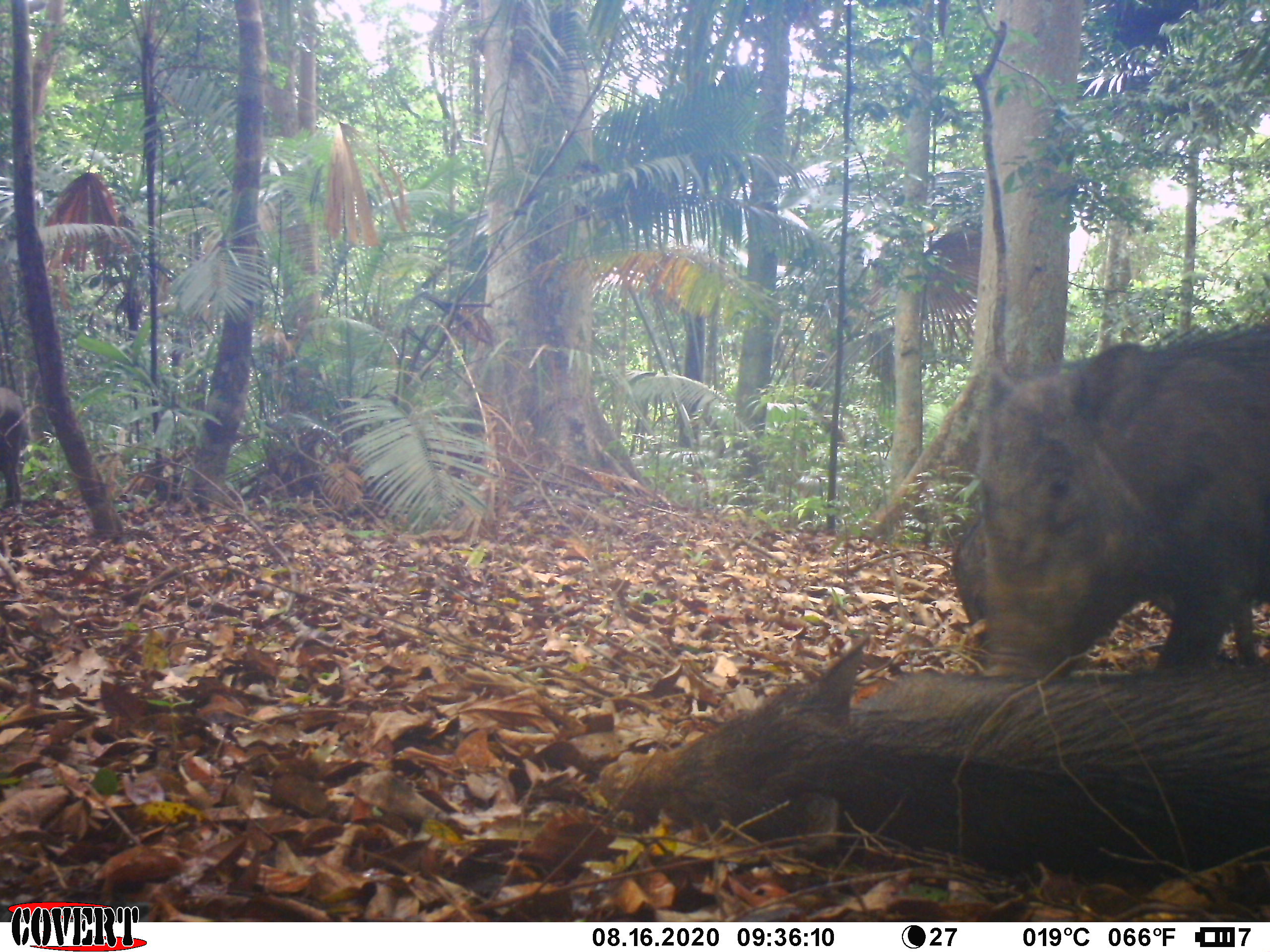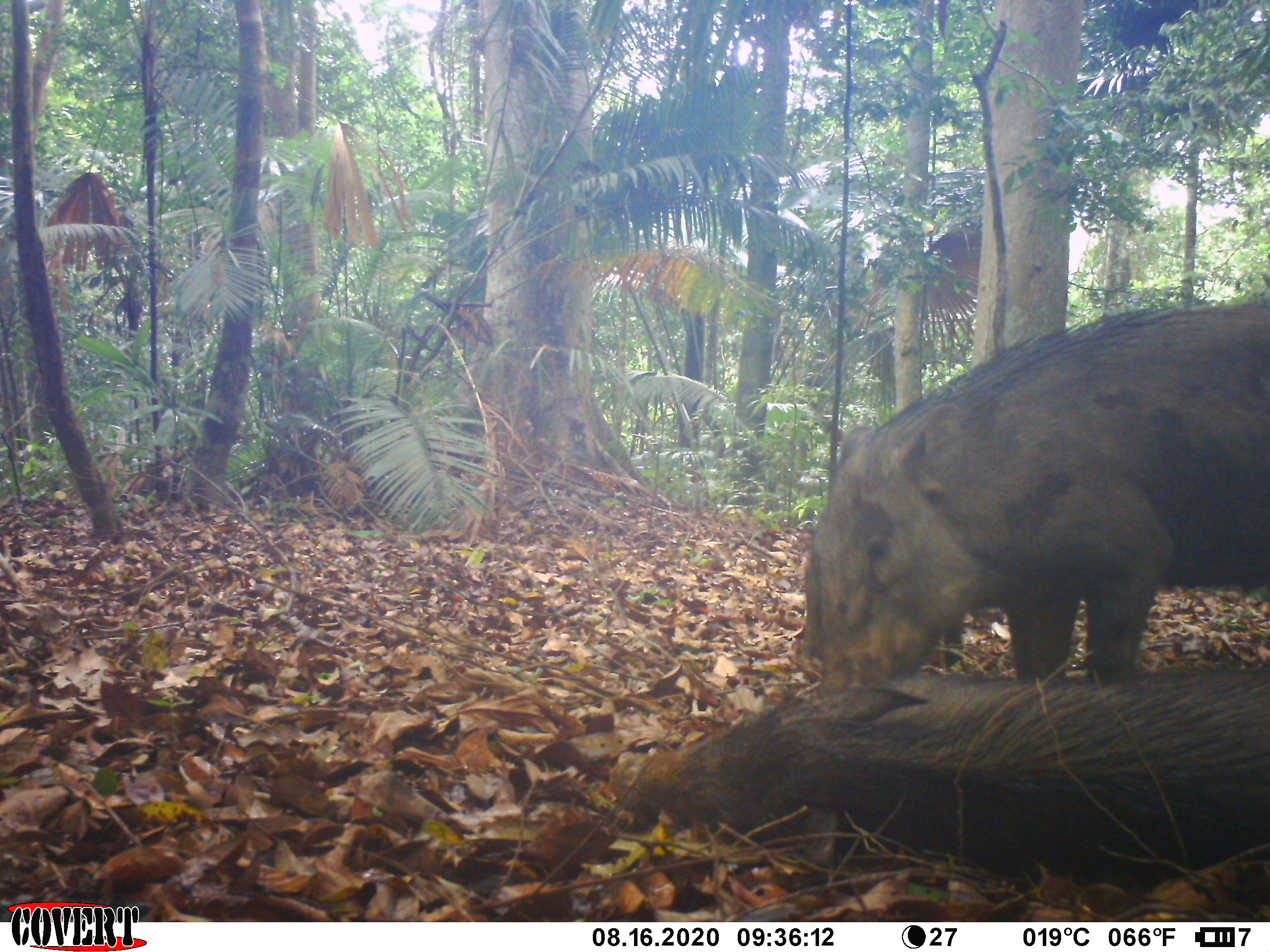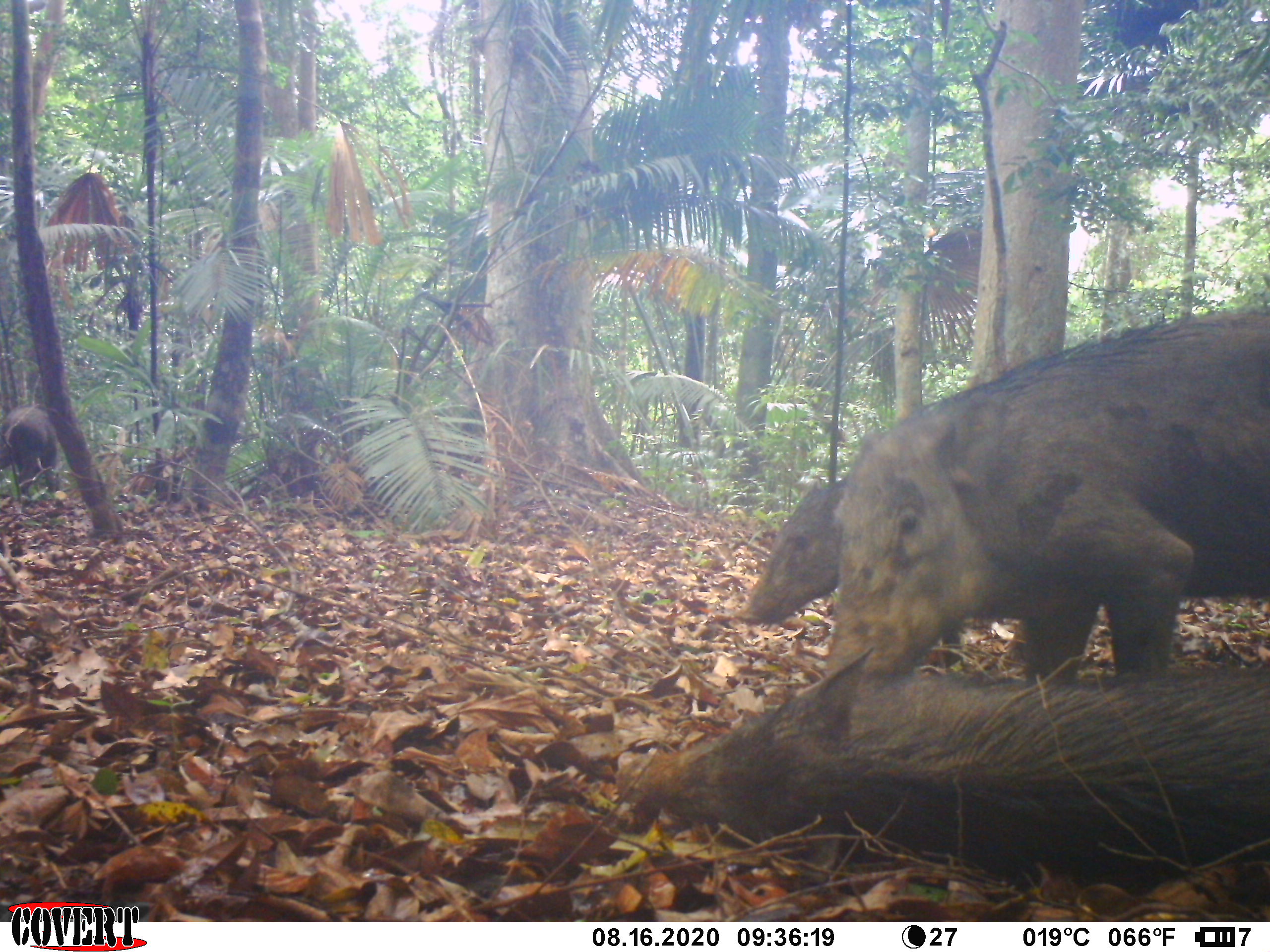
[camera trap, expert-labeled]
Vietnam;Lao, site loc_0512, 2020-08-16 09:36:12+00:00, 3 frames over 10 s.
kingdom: Animalia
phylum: Chordata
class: Mammalia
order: Artiodactyla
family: Suidae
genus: Sus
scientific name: Sus scrofa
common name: eurasian wild pig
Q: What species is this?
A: Eurasian wild pig (Sus scrofa).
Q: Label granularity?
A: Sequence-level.